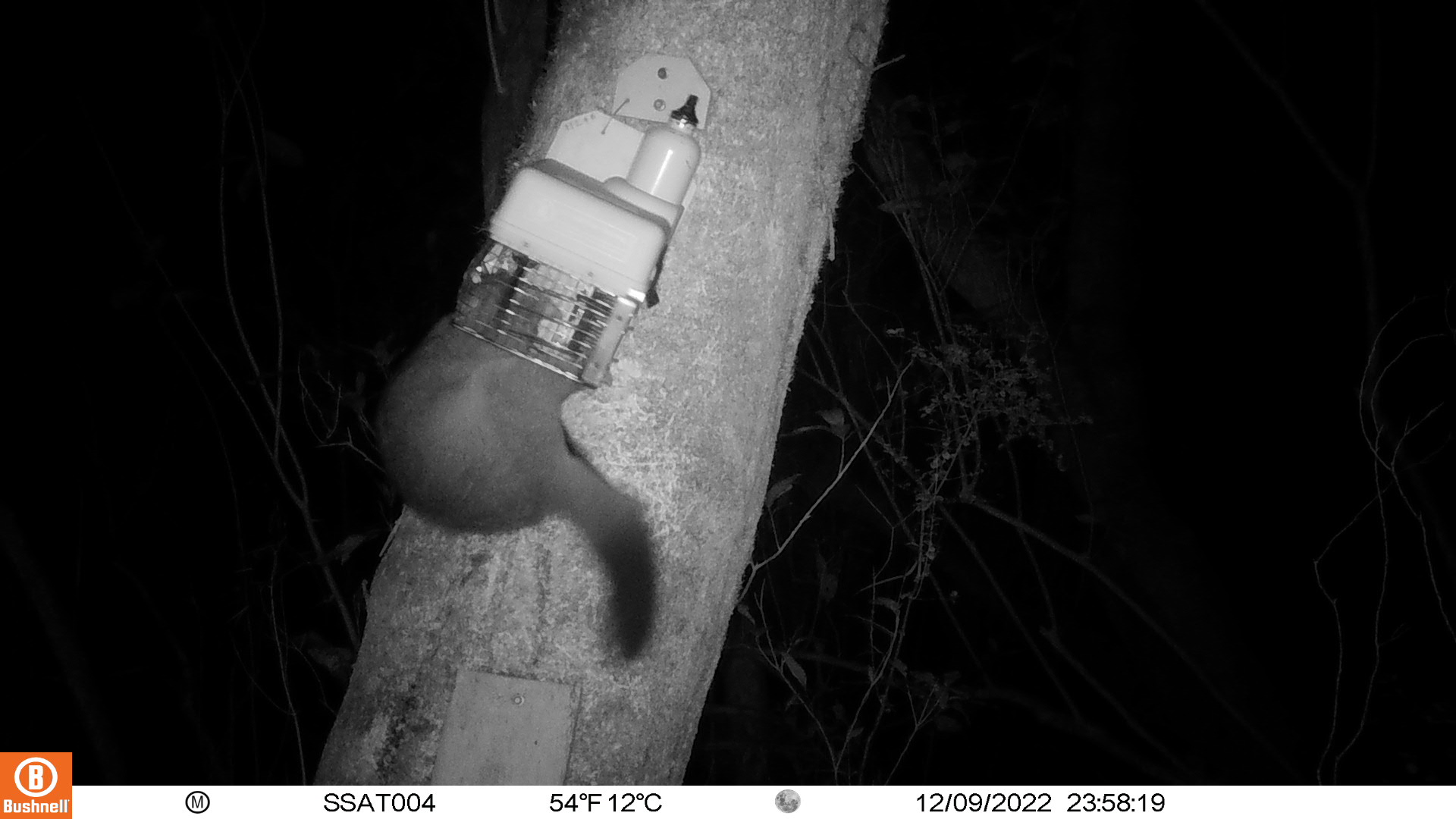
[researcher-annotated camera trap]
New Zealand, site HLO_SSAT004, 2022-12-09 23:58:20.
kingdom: Animalia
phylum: Chordata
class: Mammalia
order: Diprotodontia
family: Phalangeridae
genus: Trichosurus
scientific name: Trichosurus vulpecula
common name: common brushtail possum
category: possum